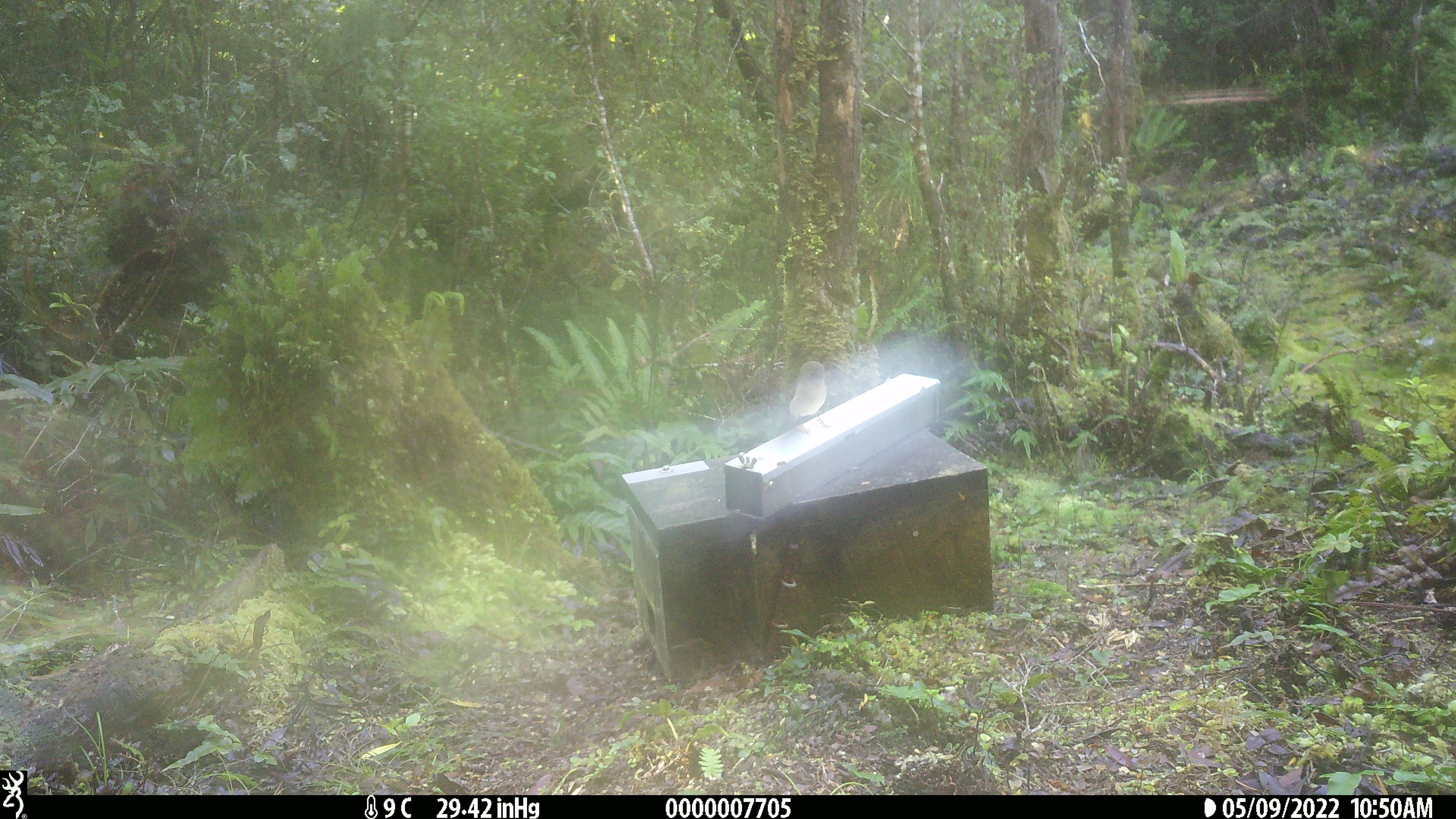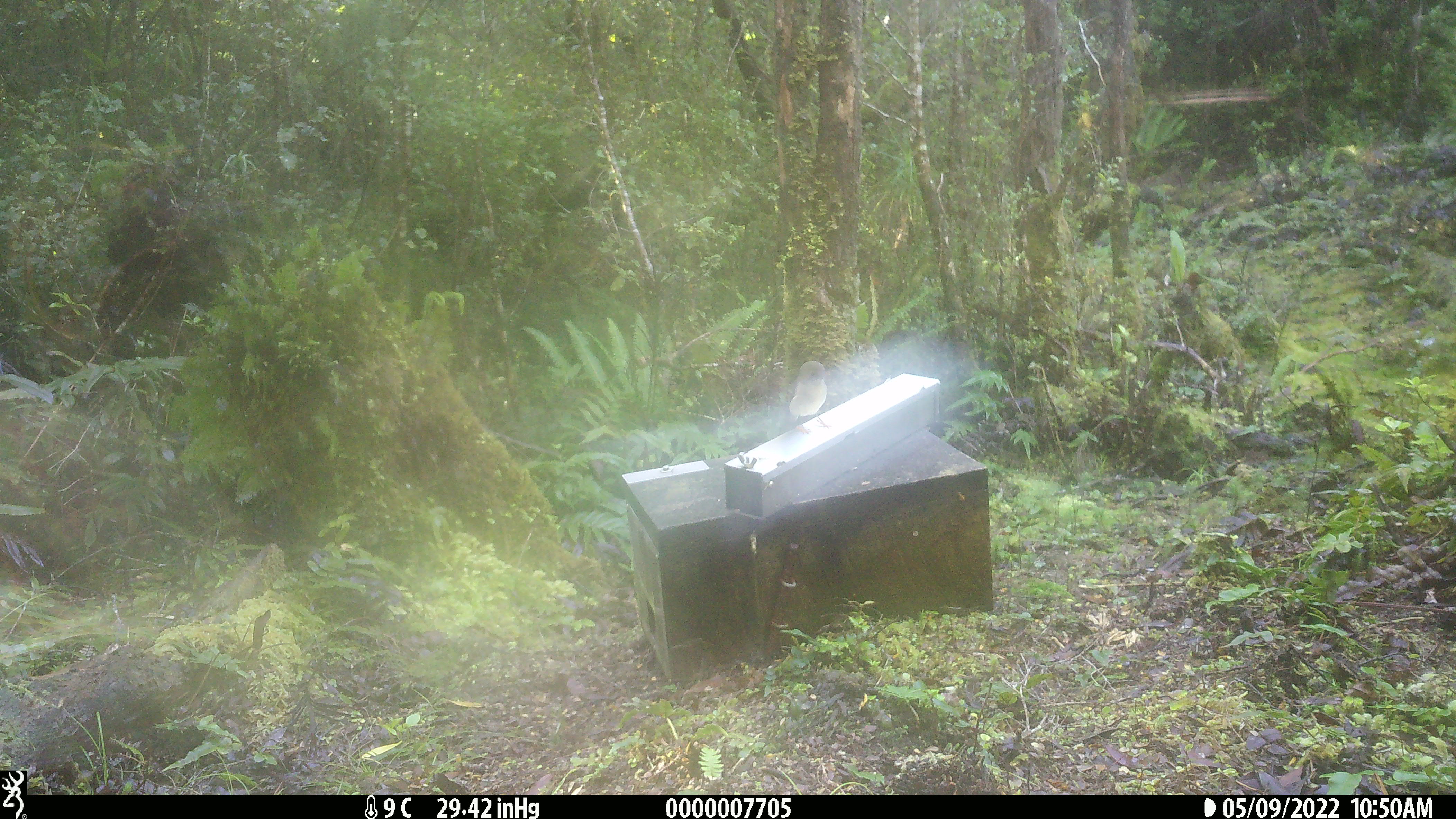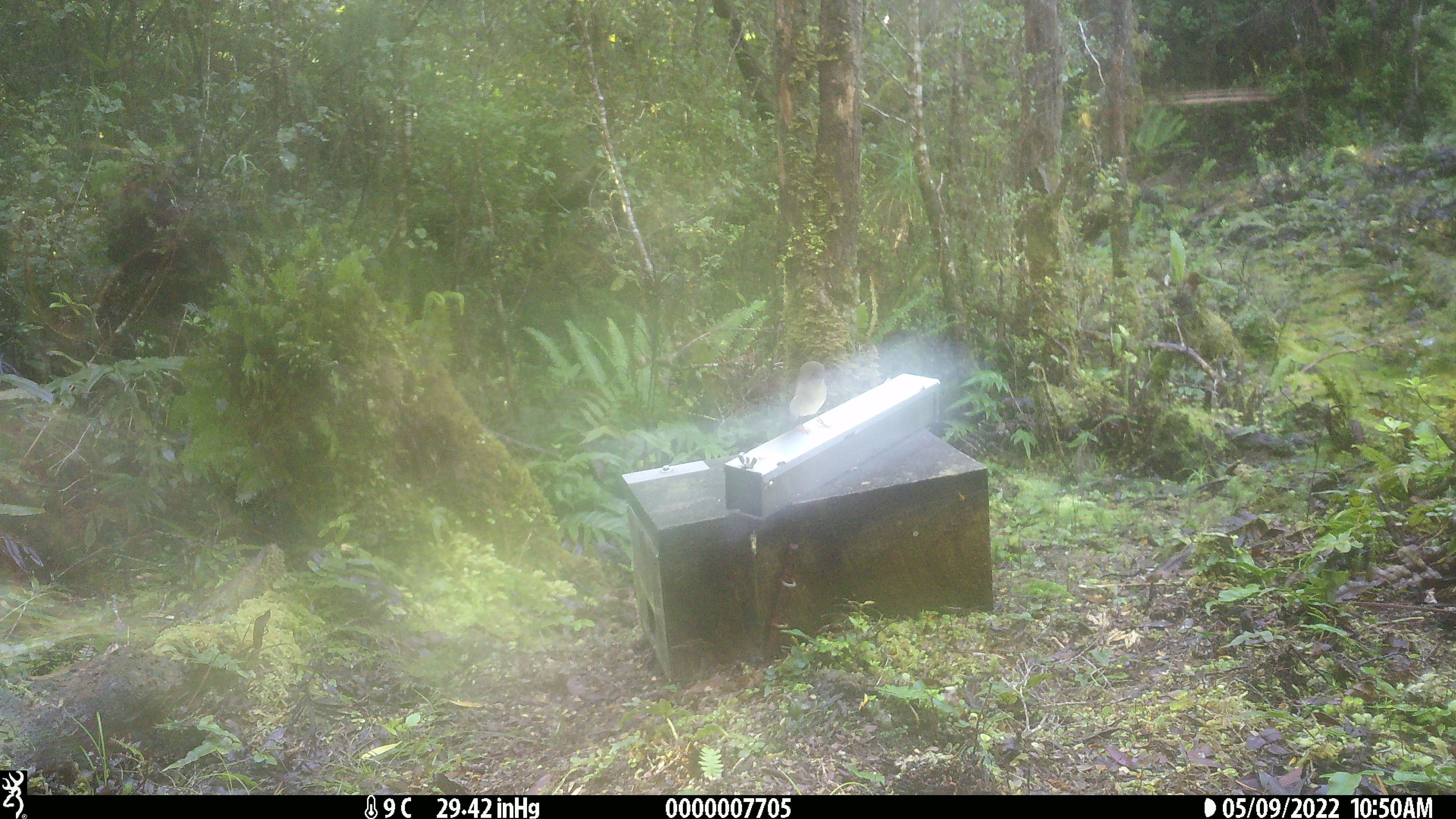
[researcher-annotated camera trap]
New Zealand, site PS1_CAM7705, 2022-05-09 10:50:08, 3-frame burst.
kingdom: Animalia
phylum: Chordata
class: Aves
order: Passeriformes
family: Petroicidae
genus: Petroica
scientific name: Petroica macrocephala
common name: tomtit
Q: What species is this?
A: Tomtit (Petroica macrocephala).